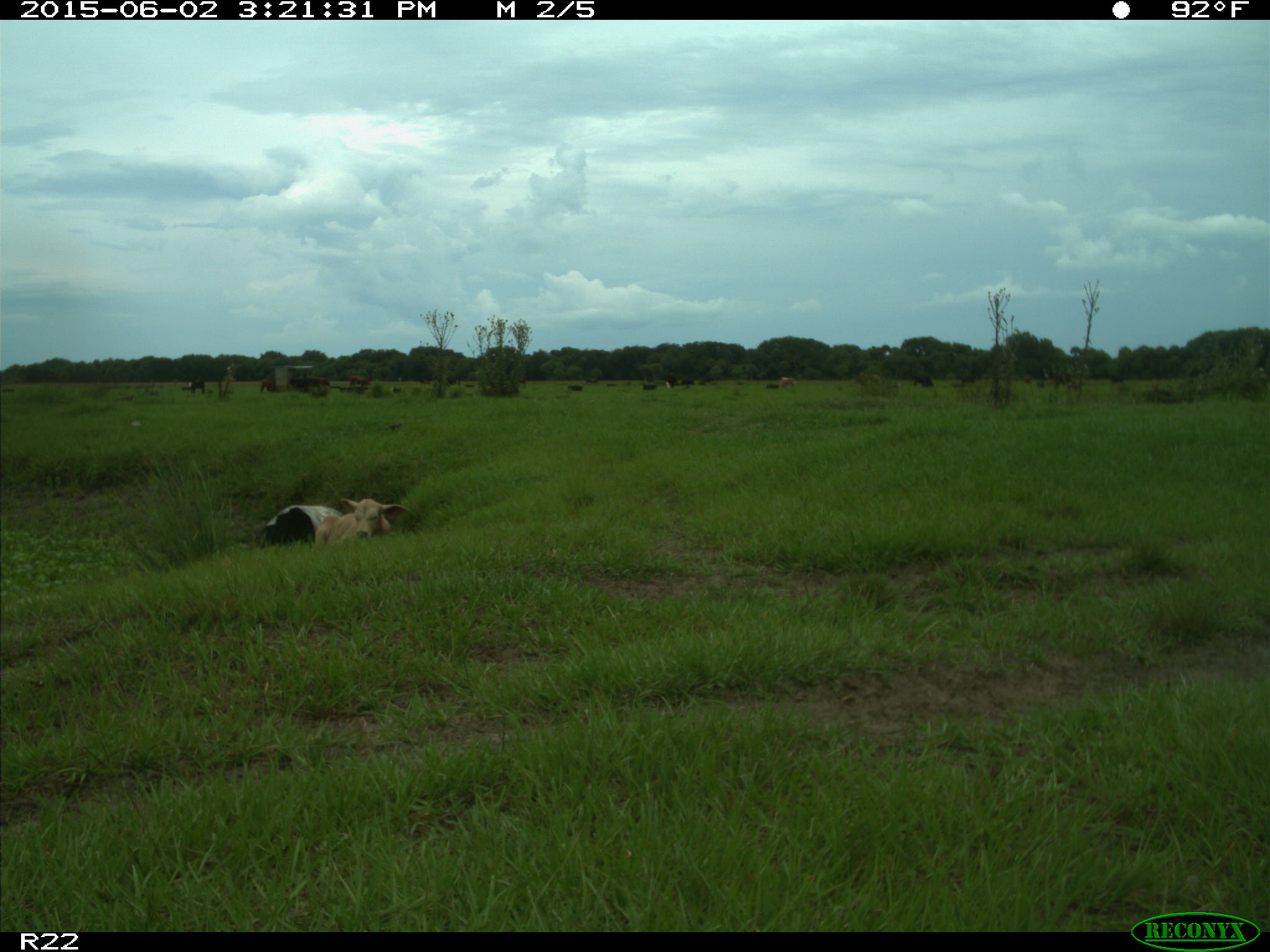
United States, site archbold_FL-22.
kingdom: Animalia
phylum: Chordata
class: Mammalia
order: Artiodactyla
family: Bovidae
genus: Bos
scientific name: Bos taurus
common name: domestic cow